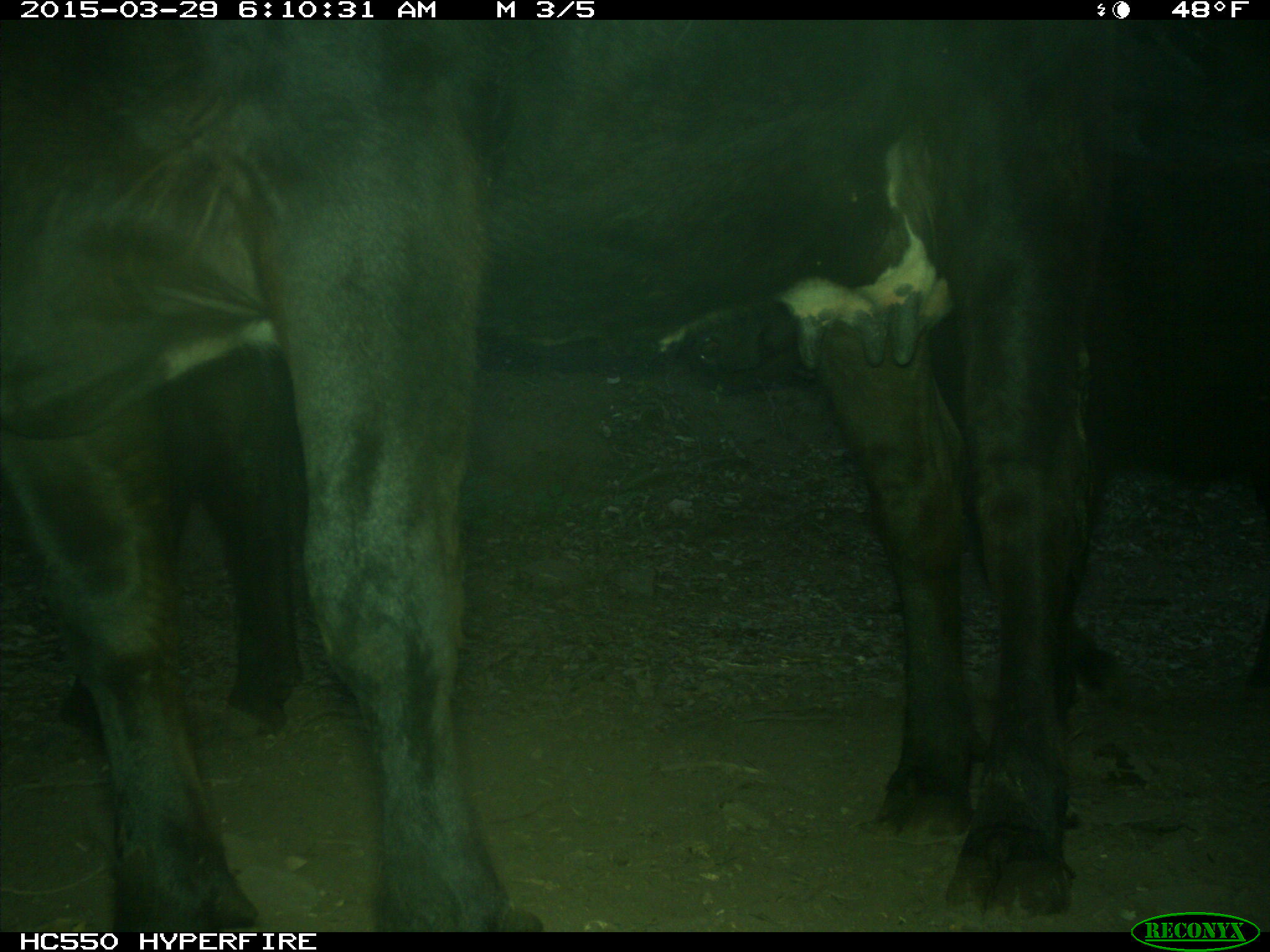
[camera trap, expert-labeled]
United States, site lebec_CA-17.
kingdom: Animalia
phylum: Chordata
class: Mammalia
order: Artiodactyla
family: Bovidae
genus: Bos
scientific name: Bos taurus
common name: domestic cow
Bos taurus (domestic cow).